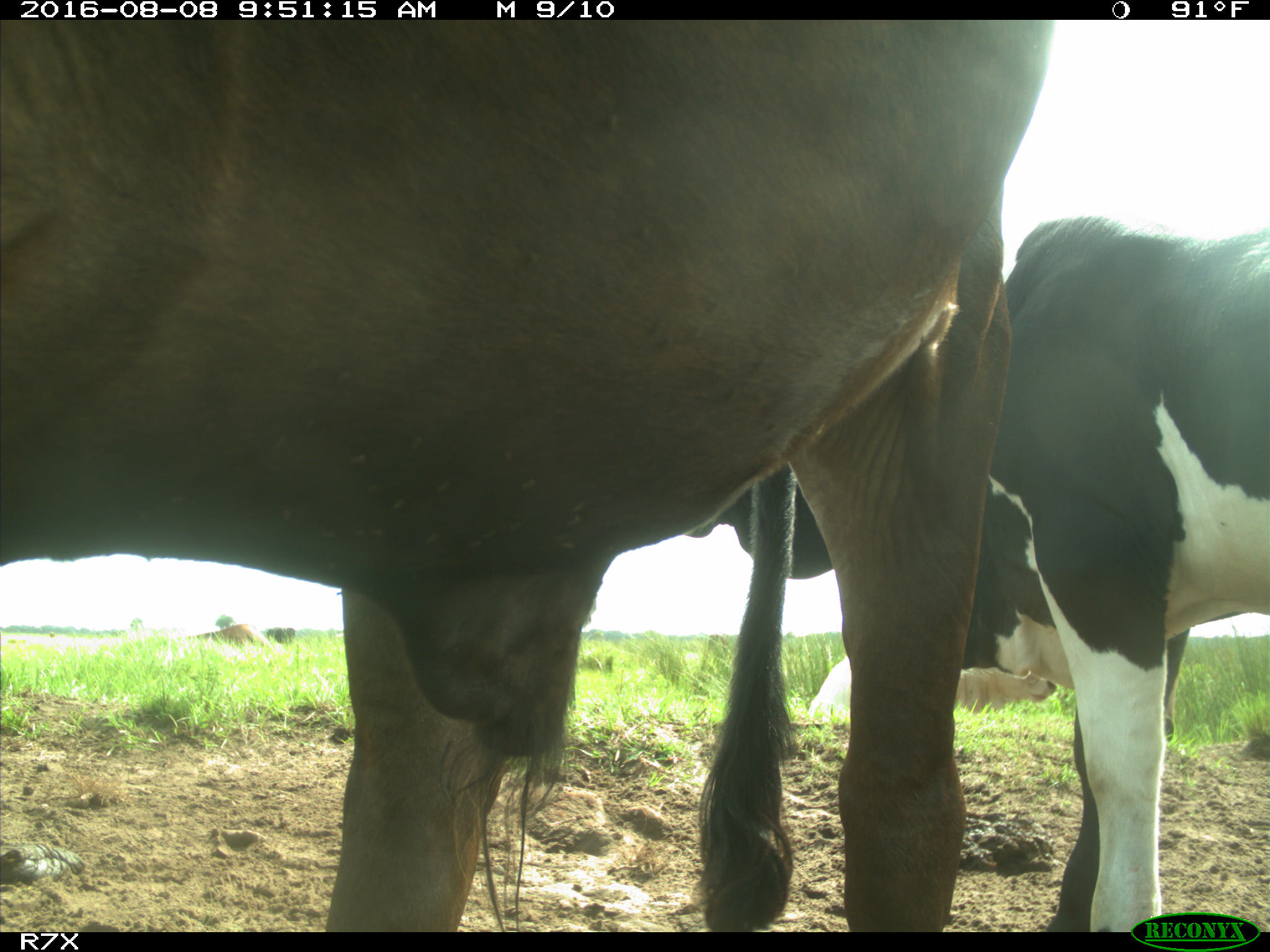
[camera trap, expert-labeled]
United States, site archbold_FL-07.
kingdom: Animalia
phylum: Chordata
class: Mammalia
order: Artiodactyla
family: Bovidae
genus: Bos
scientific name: Bos taurus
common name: domestic cow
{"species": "Bos taurus (domestic cow)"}